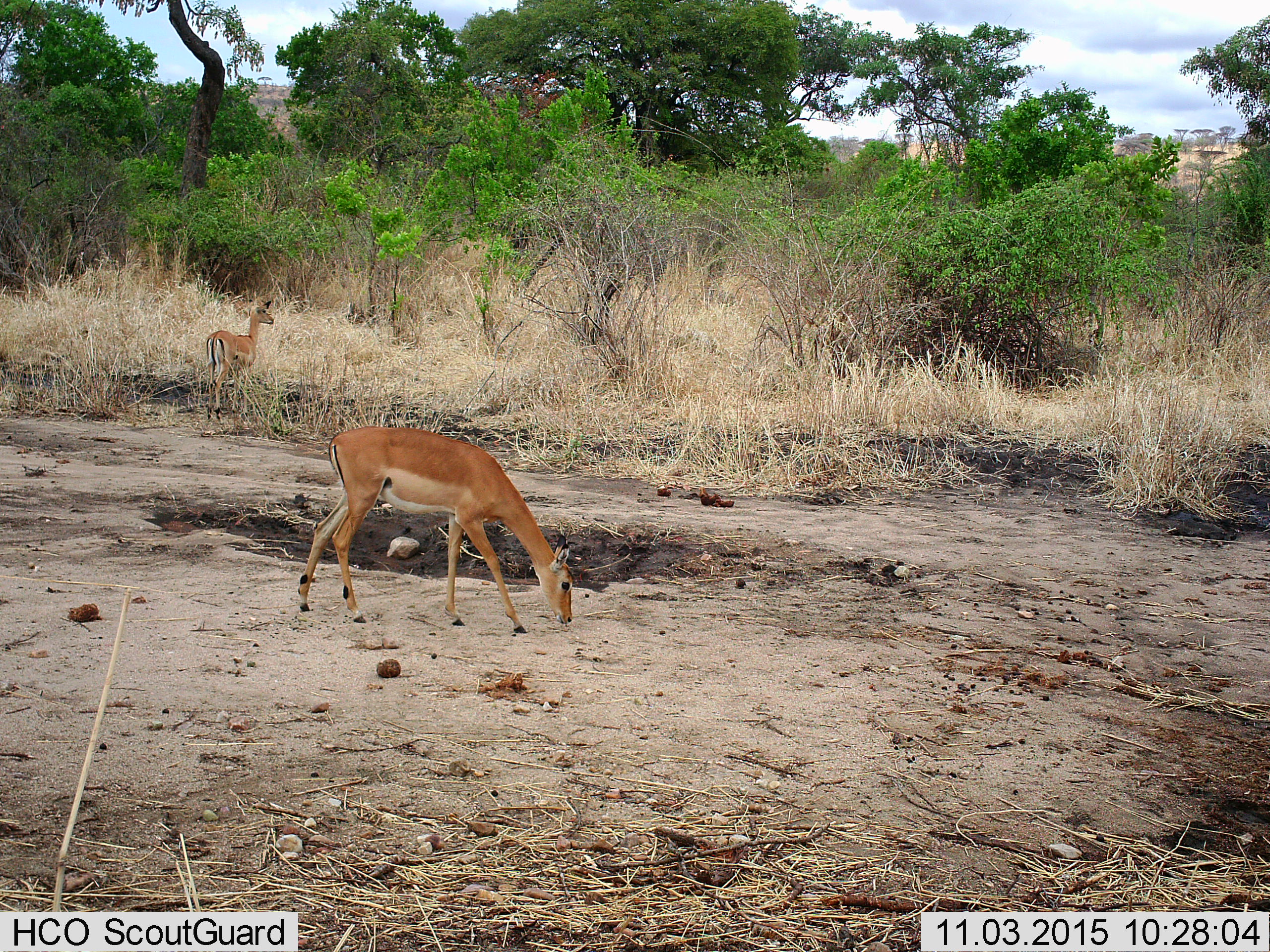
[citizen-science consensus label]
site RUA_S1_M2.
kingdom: Animalia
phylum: Chordata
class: Mammalia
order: Artiodactyla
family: Bovidae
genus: Aepyceros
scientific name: Aepyceros melampus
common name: impala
Impala (Aepyceros melampus), count 2. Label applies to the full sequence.